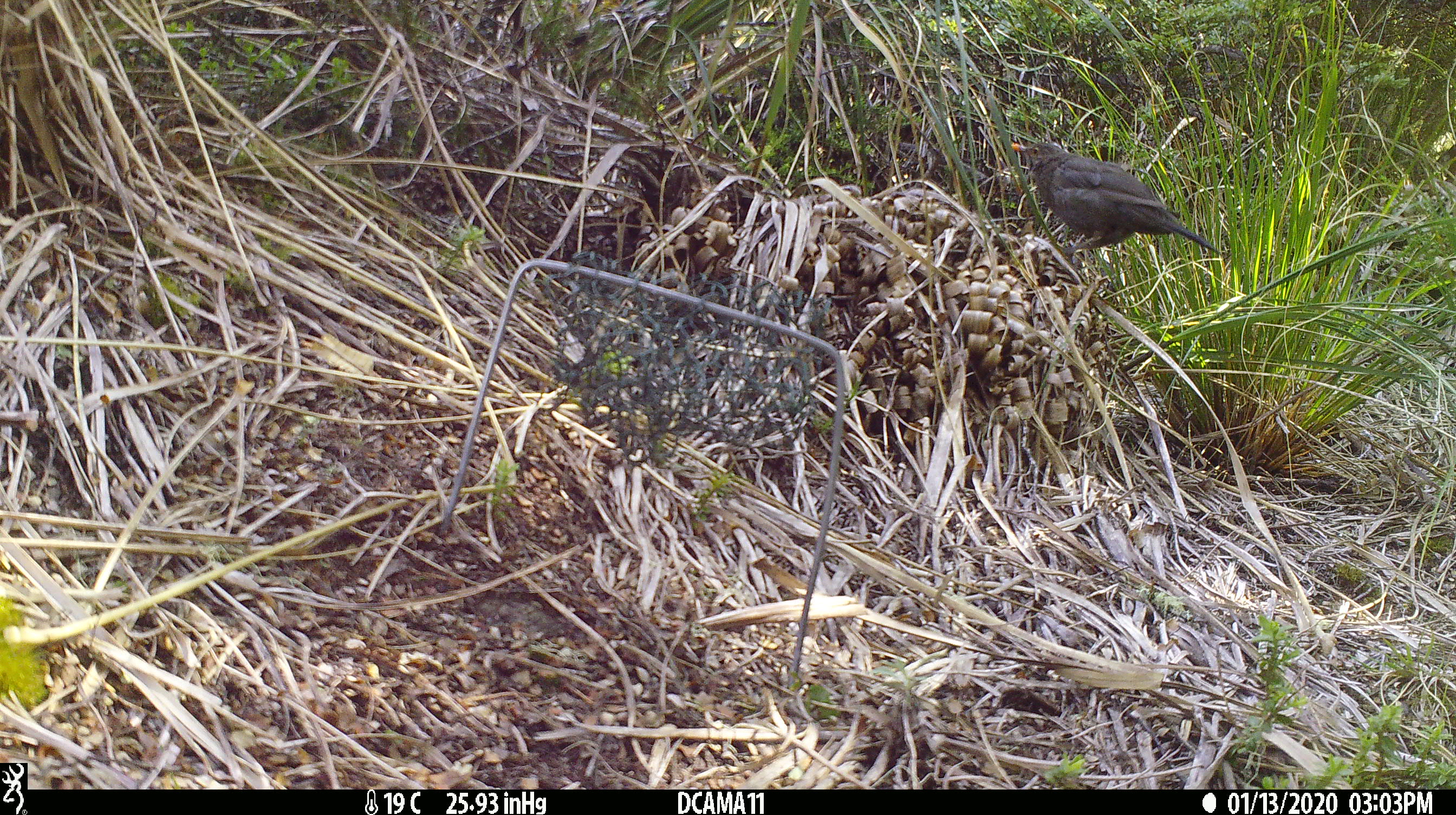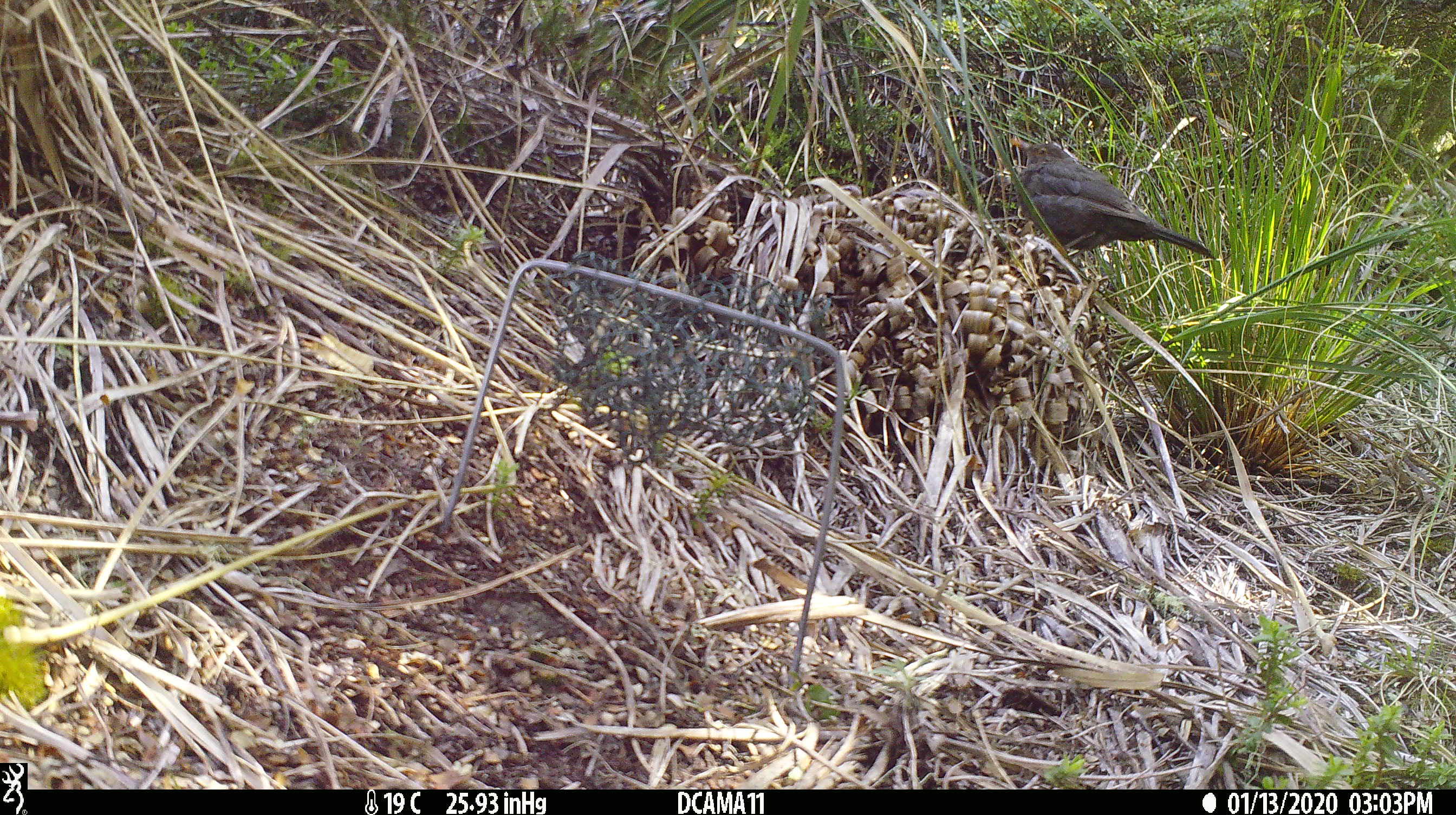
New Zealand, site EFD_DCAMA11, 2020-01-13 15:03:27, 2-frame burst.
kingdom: Animalia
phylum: Chordata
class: Aves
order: Passeriformes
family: Turdidae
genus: Turdus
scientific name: Turdus merula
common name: eurasian blackbird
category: blackbird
Blackbird (eurasian blackbird) (Turdus merula).